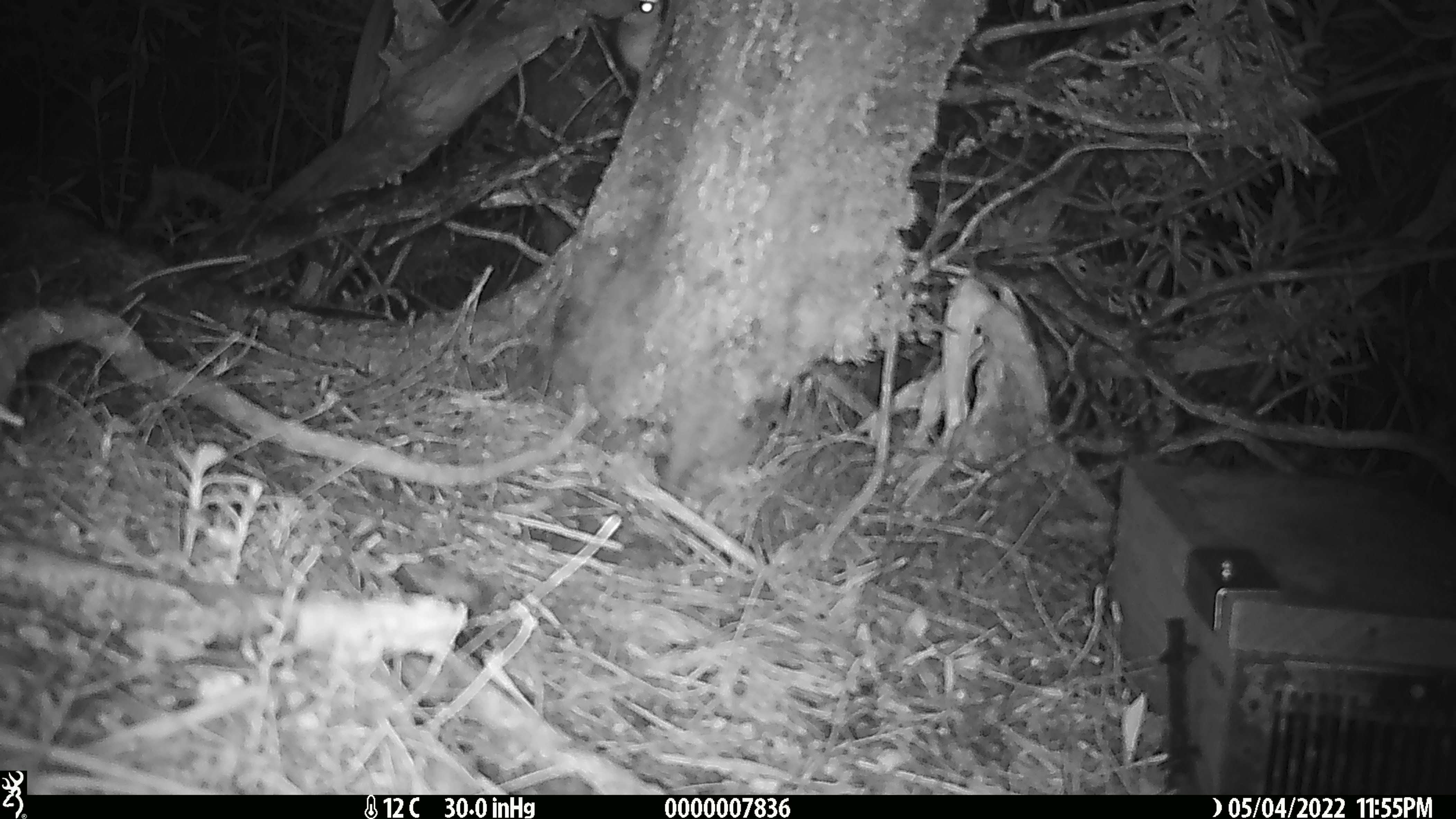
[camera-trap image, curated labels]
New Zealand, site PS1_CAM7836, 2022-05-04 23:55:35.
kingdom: Animalia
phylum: Chordata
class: Mammalia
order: Rodentia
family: Muridae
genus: Mus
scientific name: Mus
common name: mouse